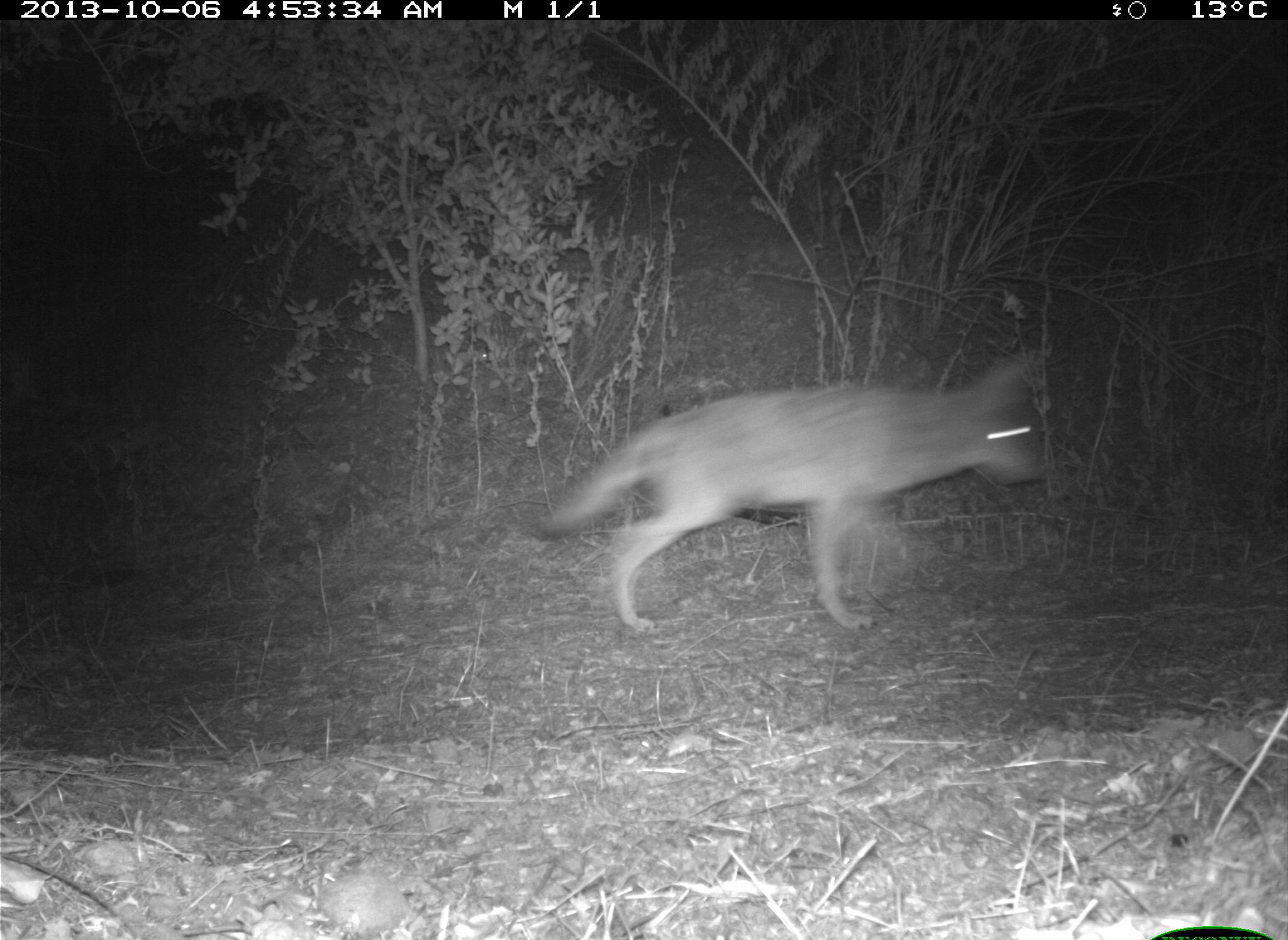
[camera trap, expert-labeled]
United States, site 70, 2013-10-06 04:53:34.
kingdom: Animalia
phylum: Chordata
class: Mammalia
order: Carnivora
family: Canidae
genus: Canis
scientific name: Canis latrans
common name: coyote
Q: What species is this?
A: Coyote (Canis latrans).